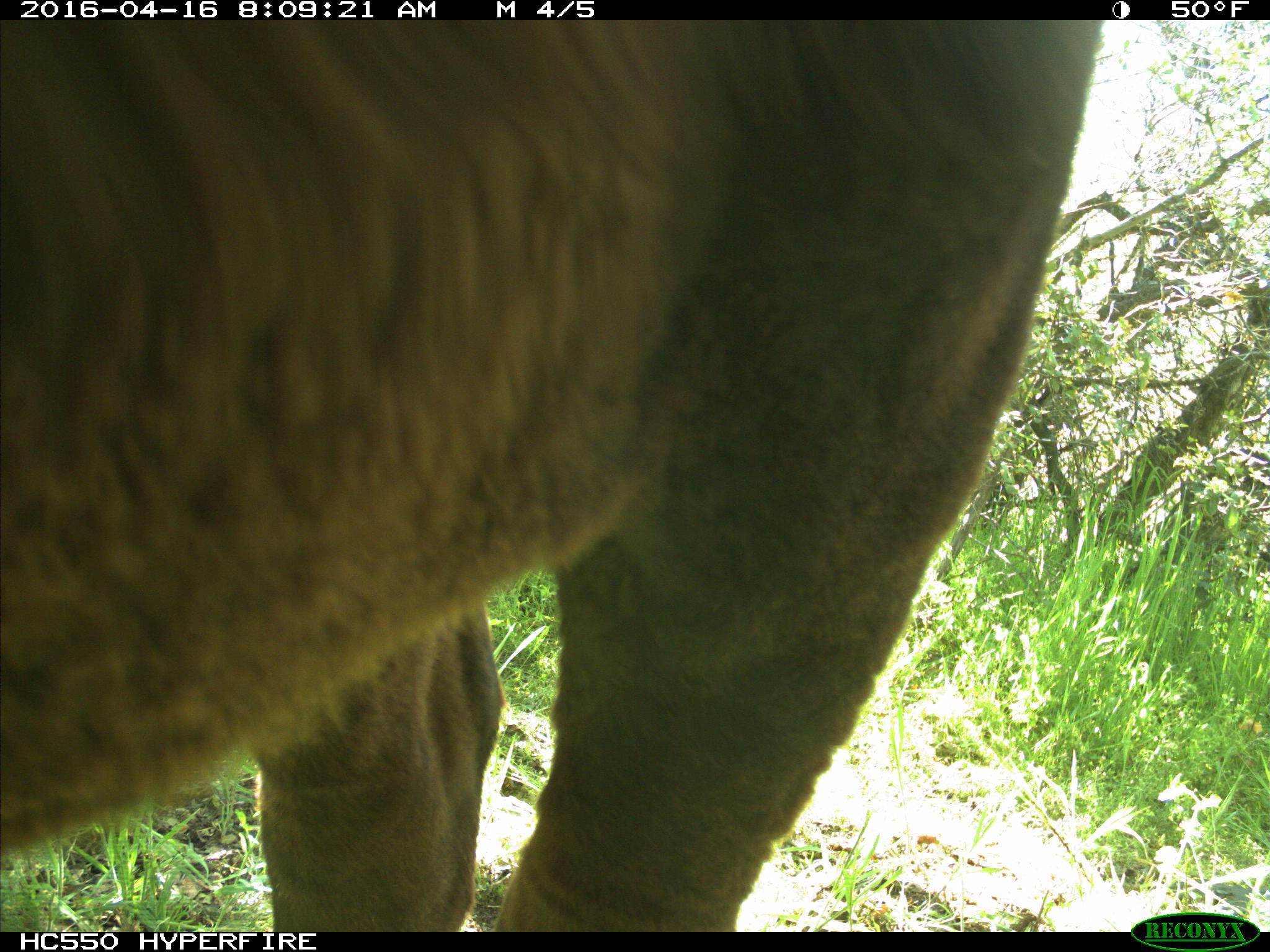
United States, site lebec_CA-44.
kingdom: Animalia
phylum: Chordata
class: Mammalia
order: Artiodactyla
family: Bovidae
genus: Bos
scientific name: Bos taurus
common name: domestic cow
Bos taurus (domestic cow).